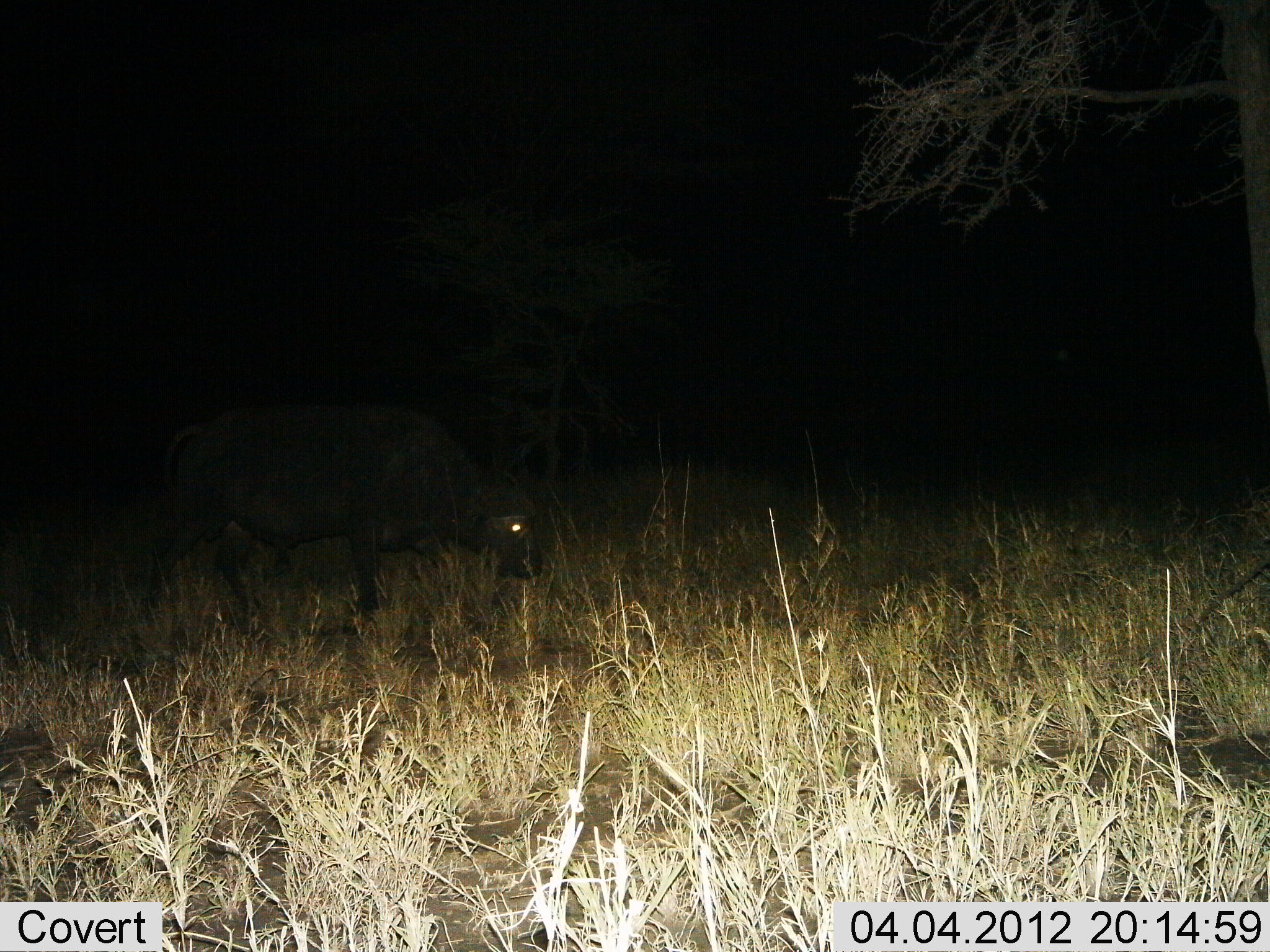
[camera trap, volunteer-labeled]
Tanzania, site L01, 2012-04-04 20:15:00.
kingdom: Animalia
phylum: Chordata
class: Mammalia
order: Artiodactyla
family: Bovidae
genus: Syncerus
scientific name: Syncerus caffer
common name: cape buffalo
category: buffalo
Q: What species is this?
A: Buffalo (cape buffalo) (Syncerus caffer).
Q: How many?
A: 1.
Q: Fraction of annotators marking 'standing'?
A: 35%.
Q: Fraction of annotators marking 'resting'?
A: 0%.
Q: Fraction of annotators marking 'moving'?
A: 55%.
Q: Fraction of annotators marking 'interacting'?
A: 0%.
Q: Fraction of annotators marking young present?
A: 0%.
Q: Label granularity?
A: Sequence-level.